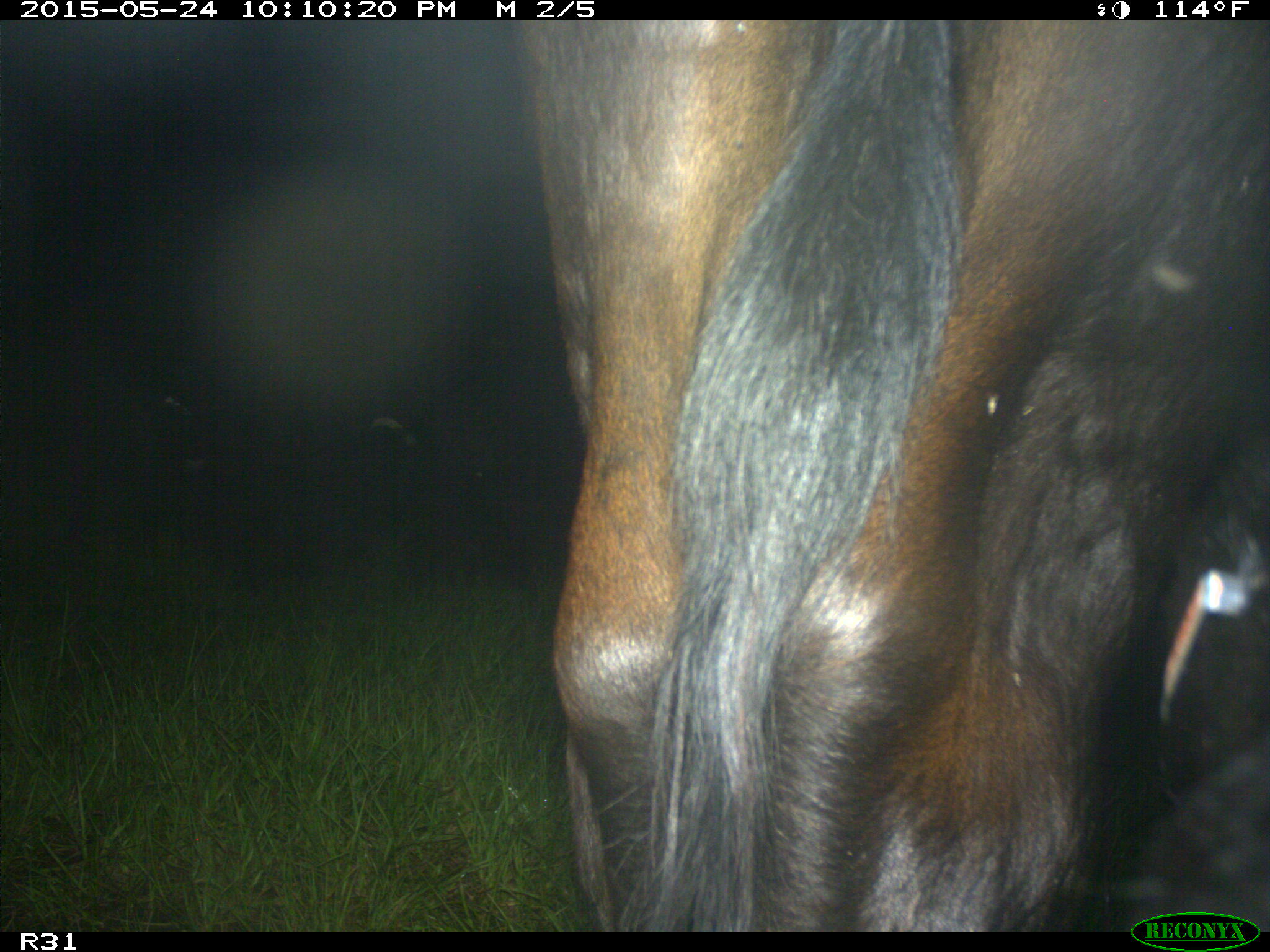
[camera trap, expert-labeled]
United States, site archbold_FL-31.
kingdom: Animalia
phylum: Chordata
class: Mammalia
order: Artiodactyla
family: Bovidae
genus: Bos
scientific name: Bos taurus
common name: domestic cow